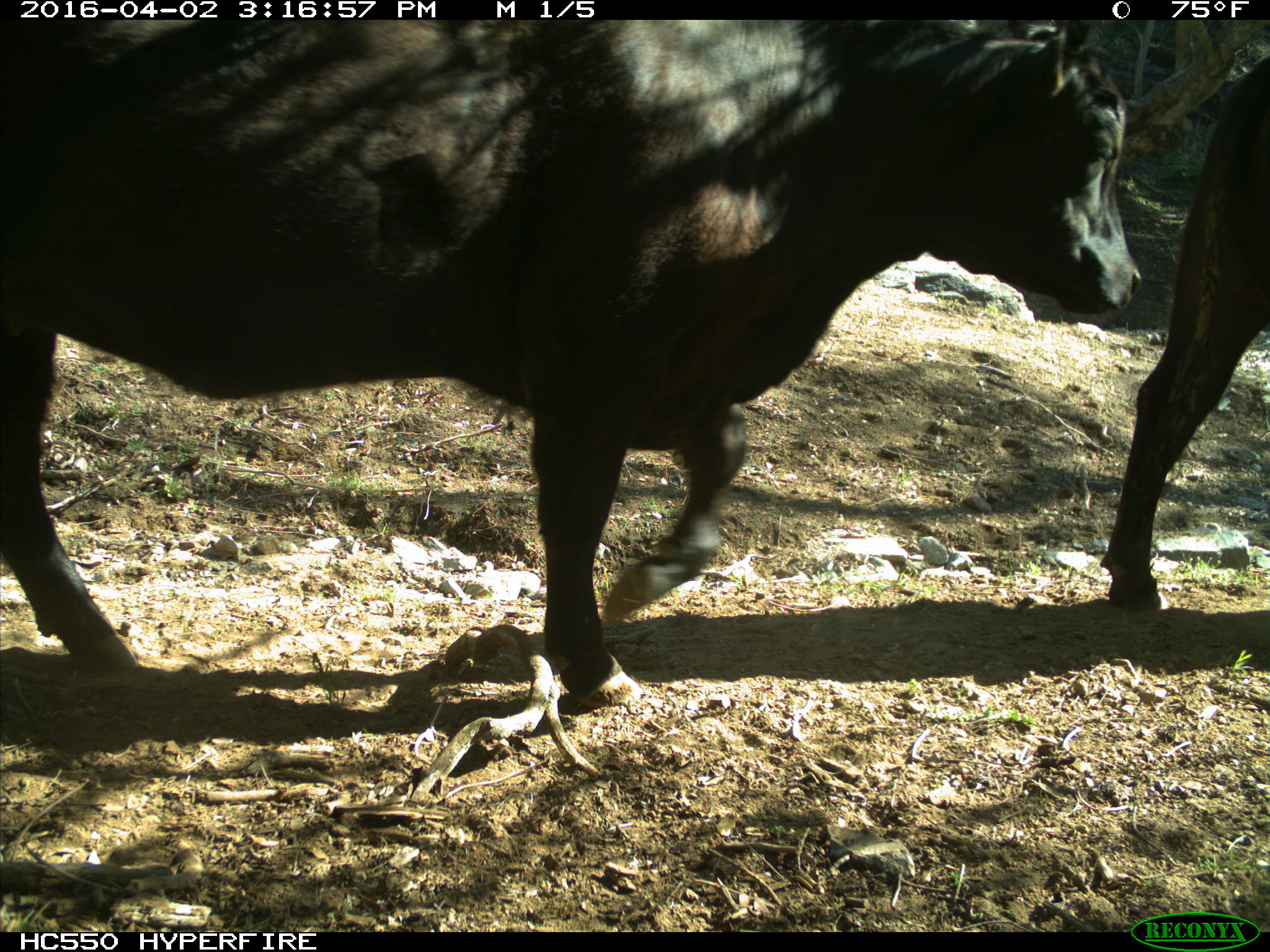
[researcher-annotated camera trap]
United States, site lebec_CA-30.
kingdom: Animalia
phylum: Chordata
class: Mammalia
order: Artiodactyla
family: Bovidae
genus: Bos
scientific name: Bos taurus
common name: domestic cow